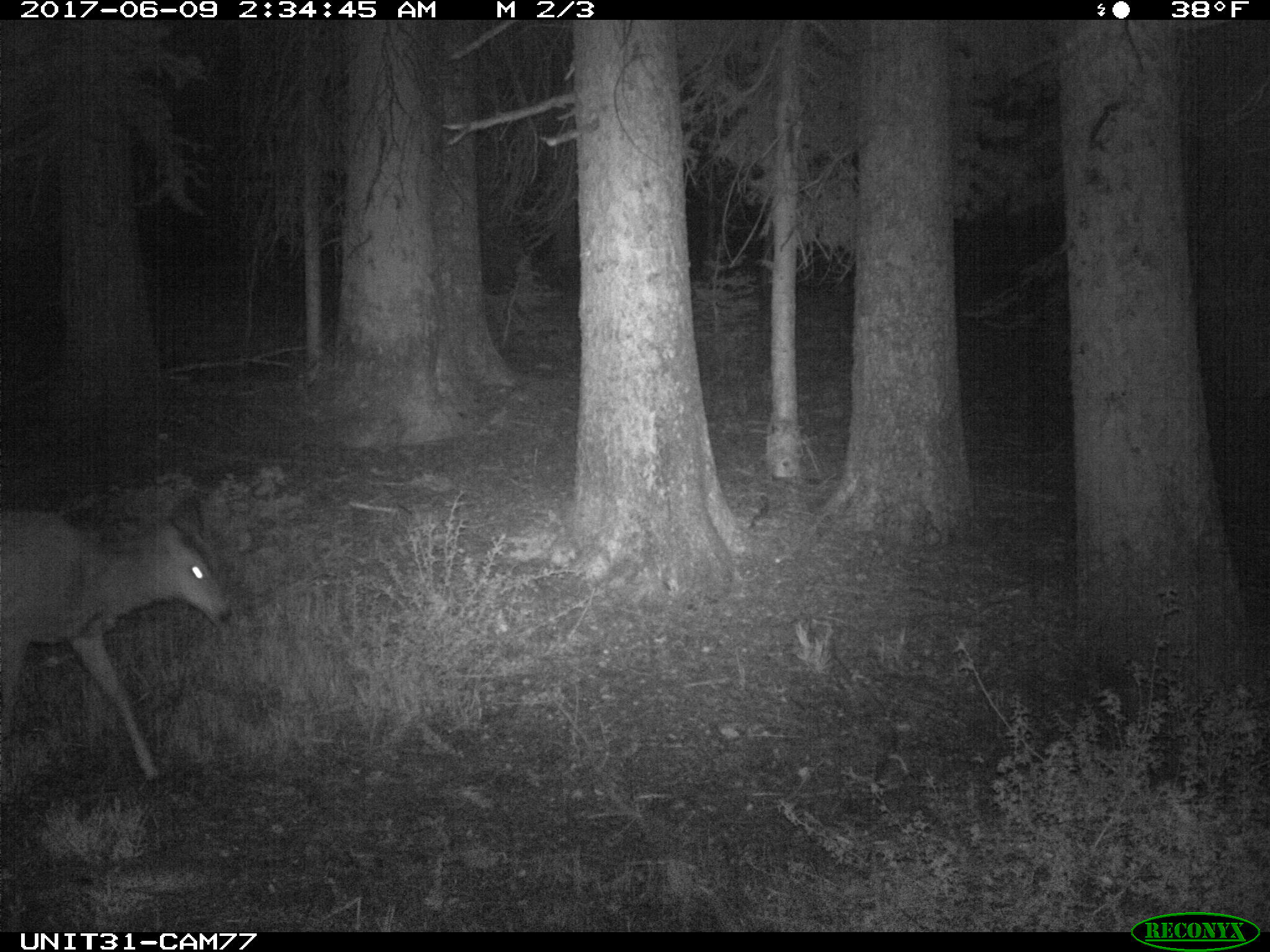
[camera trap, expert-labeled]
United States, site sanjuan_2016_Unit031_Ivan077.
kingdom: Animalia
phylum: Chordata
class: Mammalia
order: Artiodactyla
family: Cervidae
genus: Odocoileus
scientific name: Odocoileus hemionus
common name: mule deer